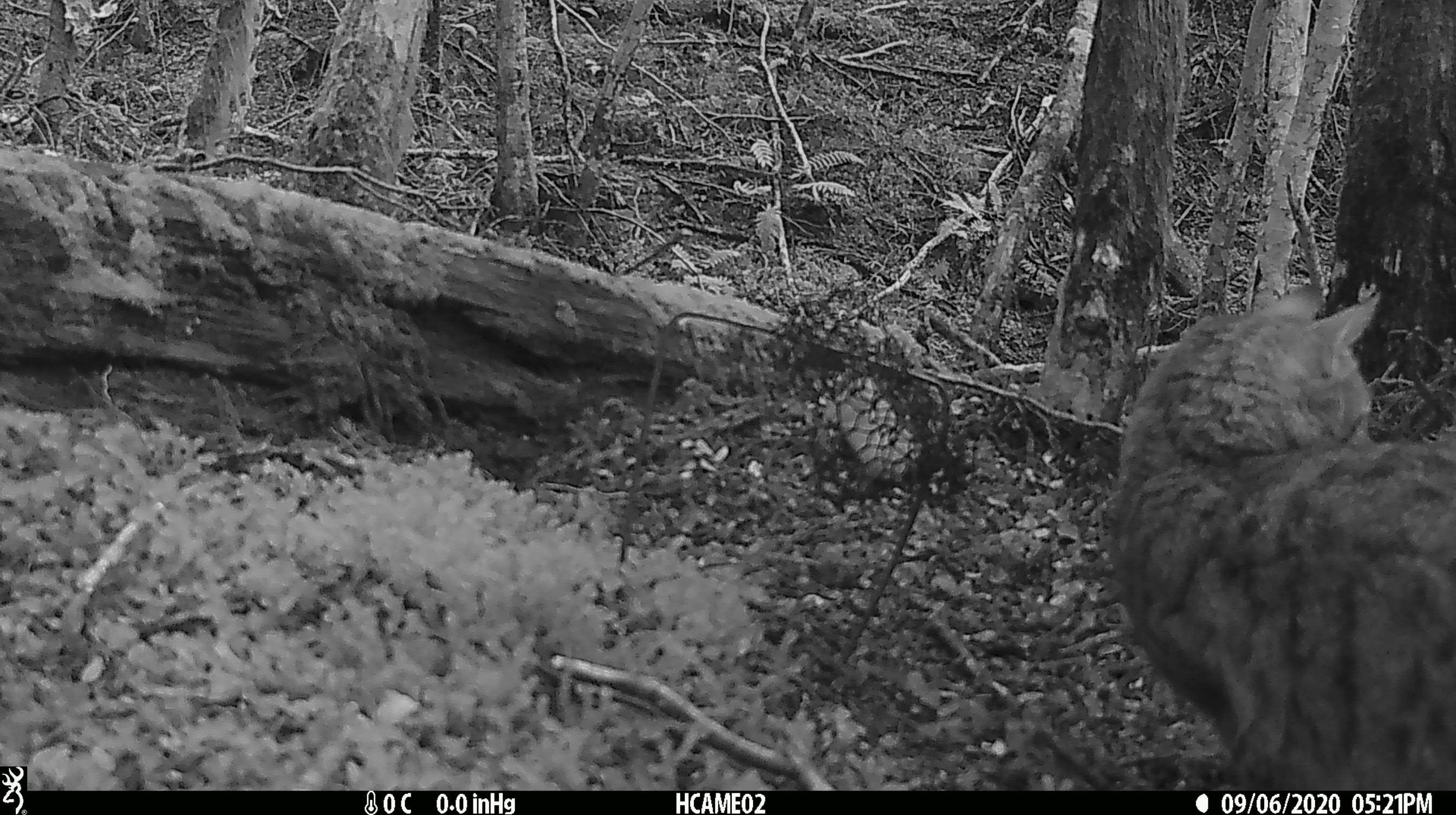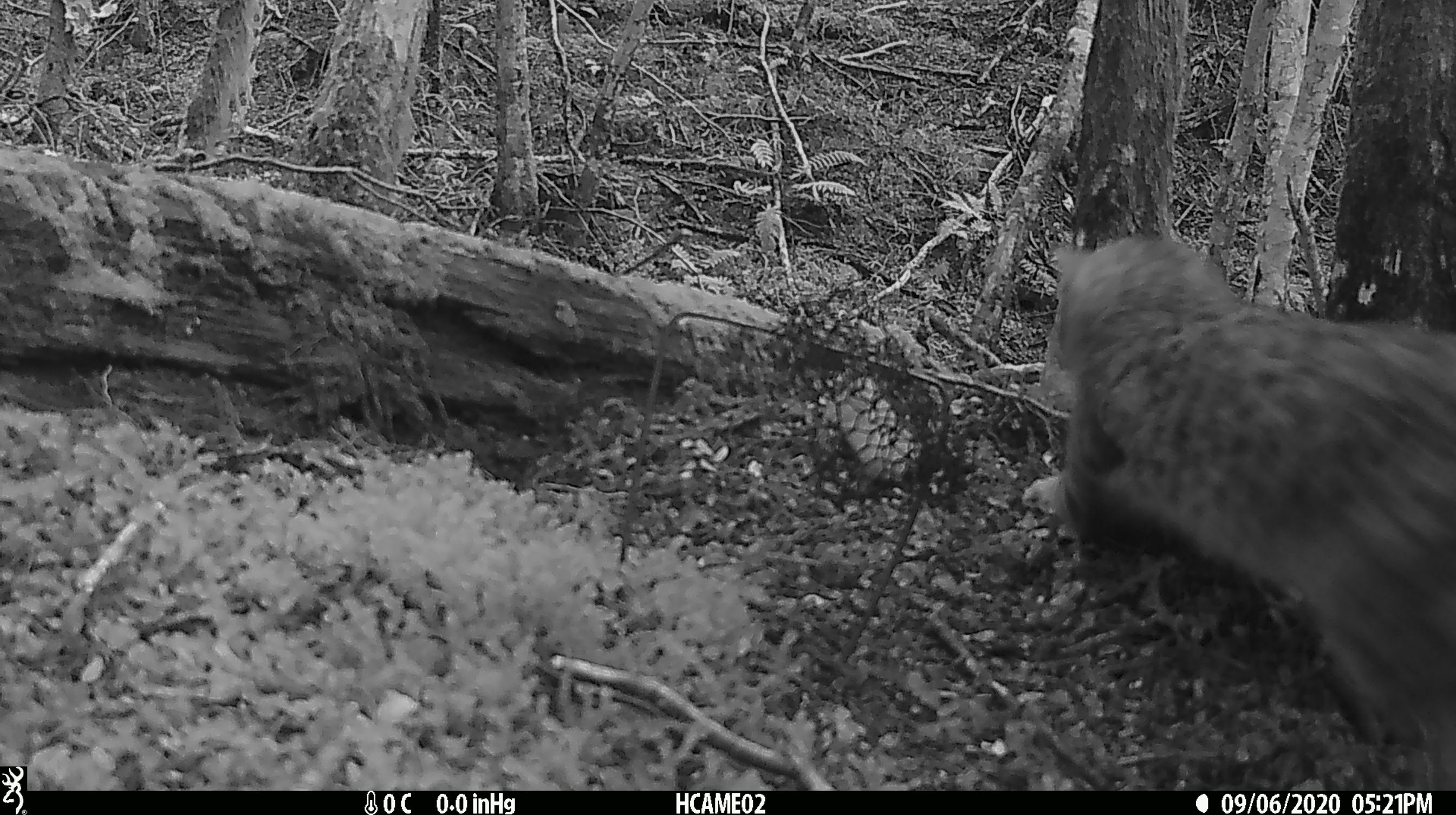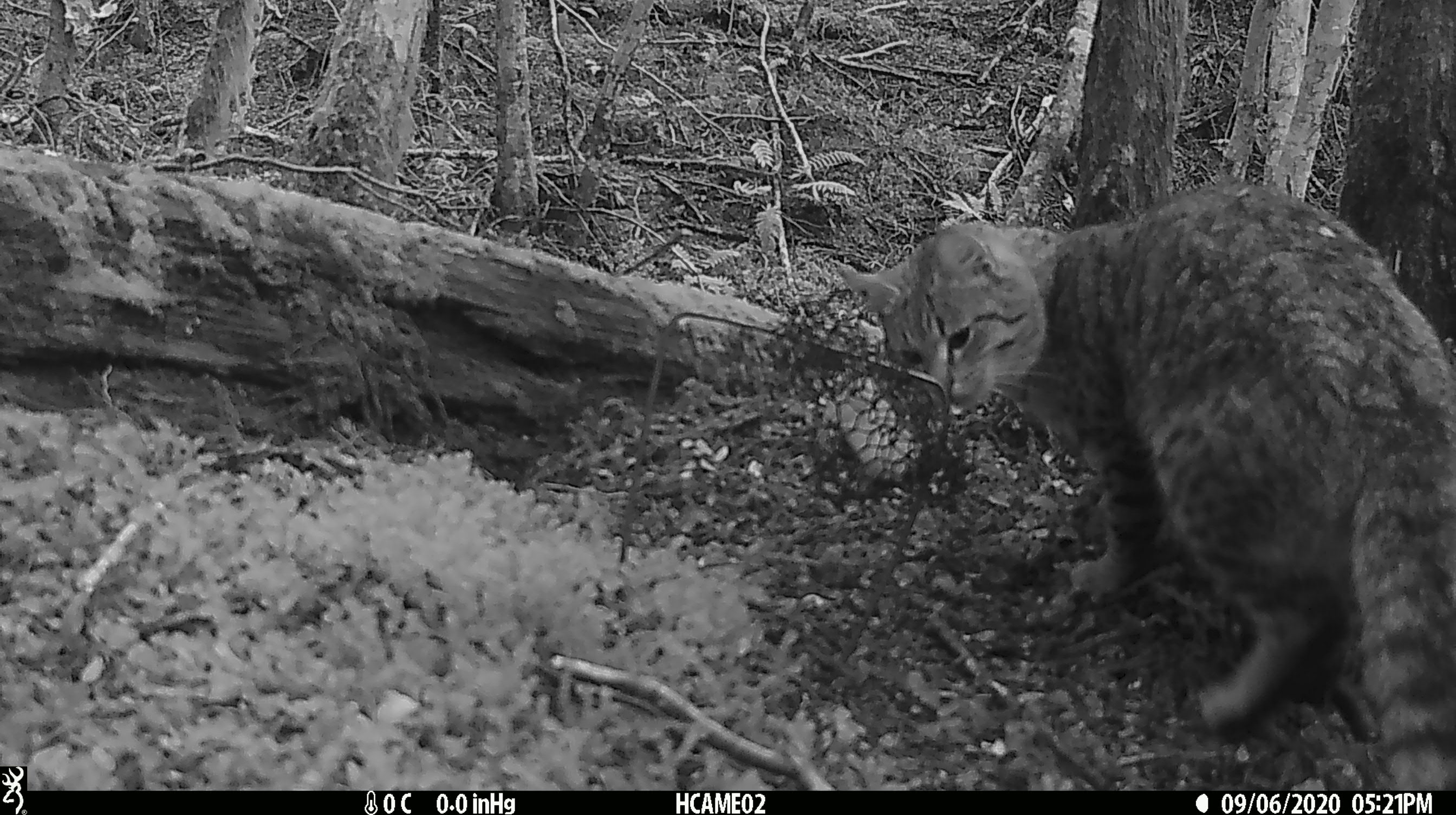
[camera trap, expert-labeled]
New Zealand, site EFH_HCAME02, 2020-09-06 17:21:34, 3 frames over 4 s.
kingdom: Animalia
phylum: Chordata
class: Mammalia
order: Carnivora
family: Felidae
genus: Felis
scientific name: Felis catus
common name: domestic cat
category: cat